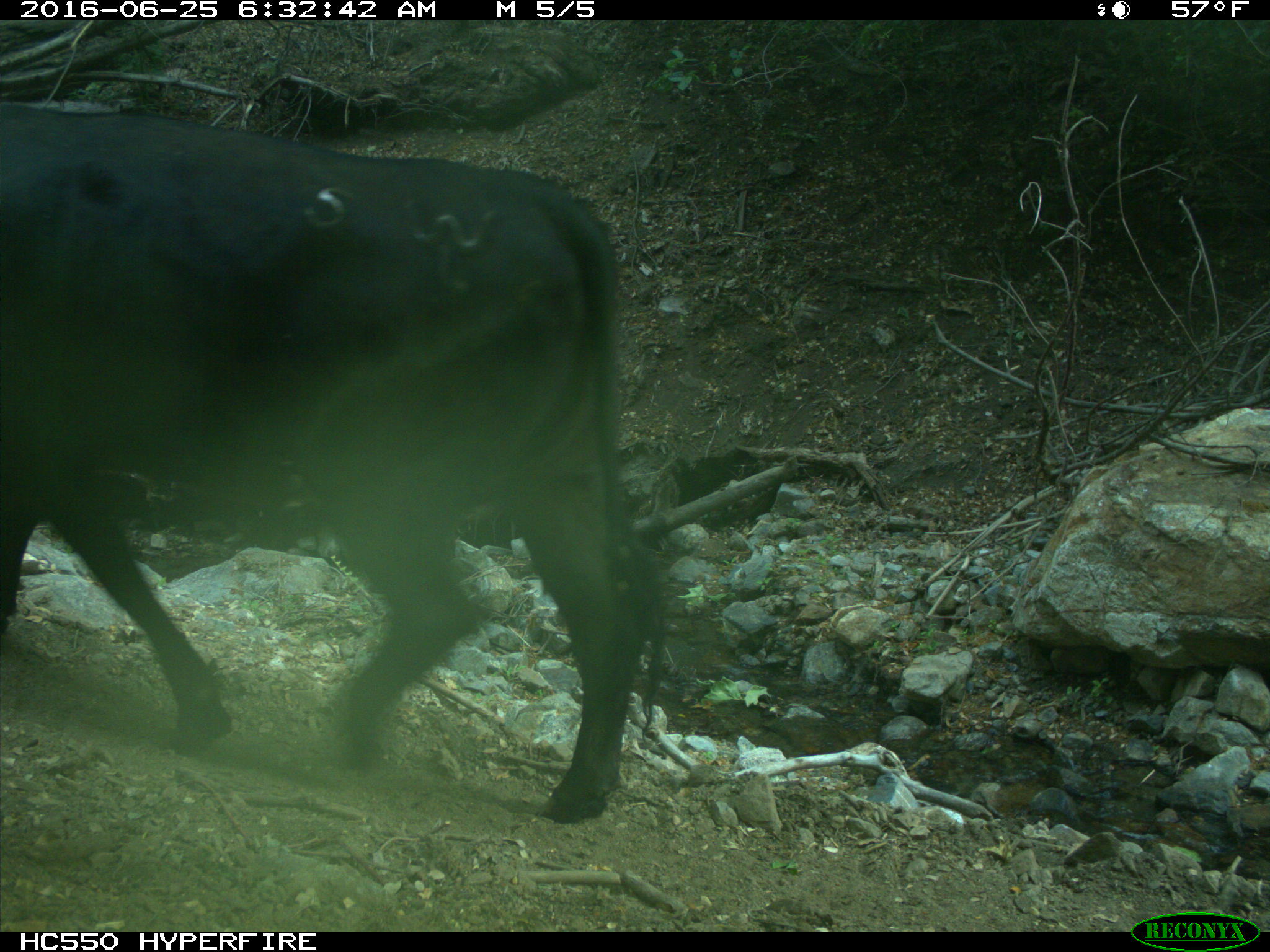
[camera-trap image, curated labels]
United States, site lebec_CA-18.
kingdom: Animalia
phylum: Chordata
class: Mammalia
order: Artiodactyla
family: Bovidae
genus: Bos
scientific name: Bos taurus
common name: domestic cow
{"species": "Bos taurus (domestic cow)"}